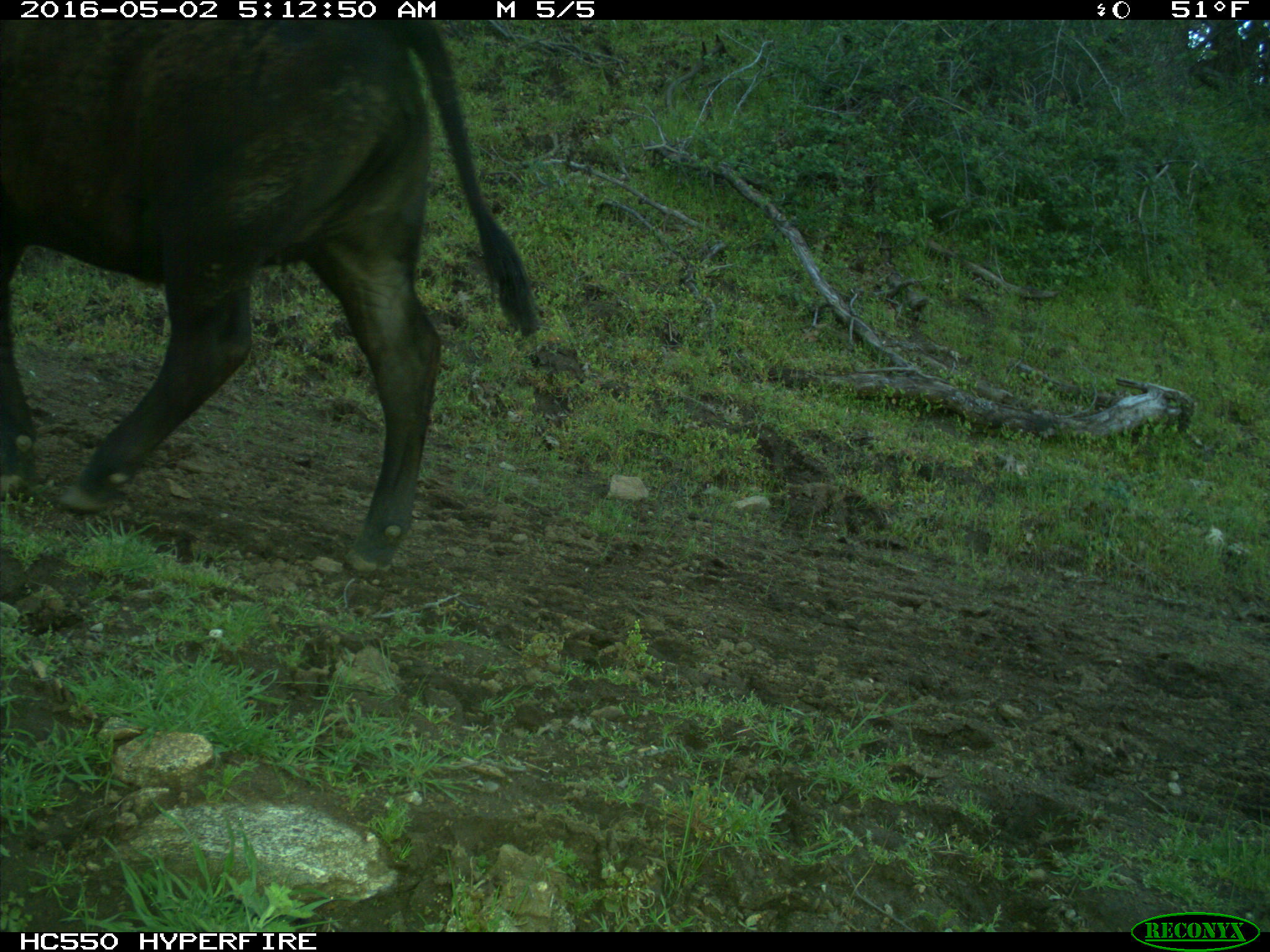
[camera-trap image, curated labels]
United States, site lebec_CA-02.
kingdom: Animalia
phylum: Chordata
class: Mammalia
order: Artiodactyla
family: Bovidae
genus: Bos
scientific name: Bos taurus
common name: domestic cow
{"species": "Bos taurus (domestic cow)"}